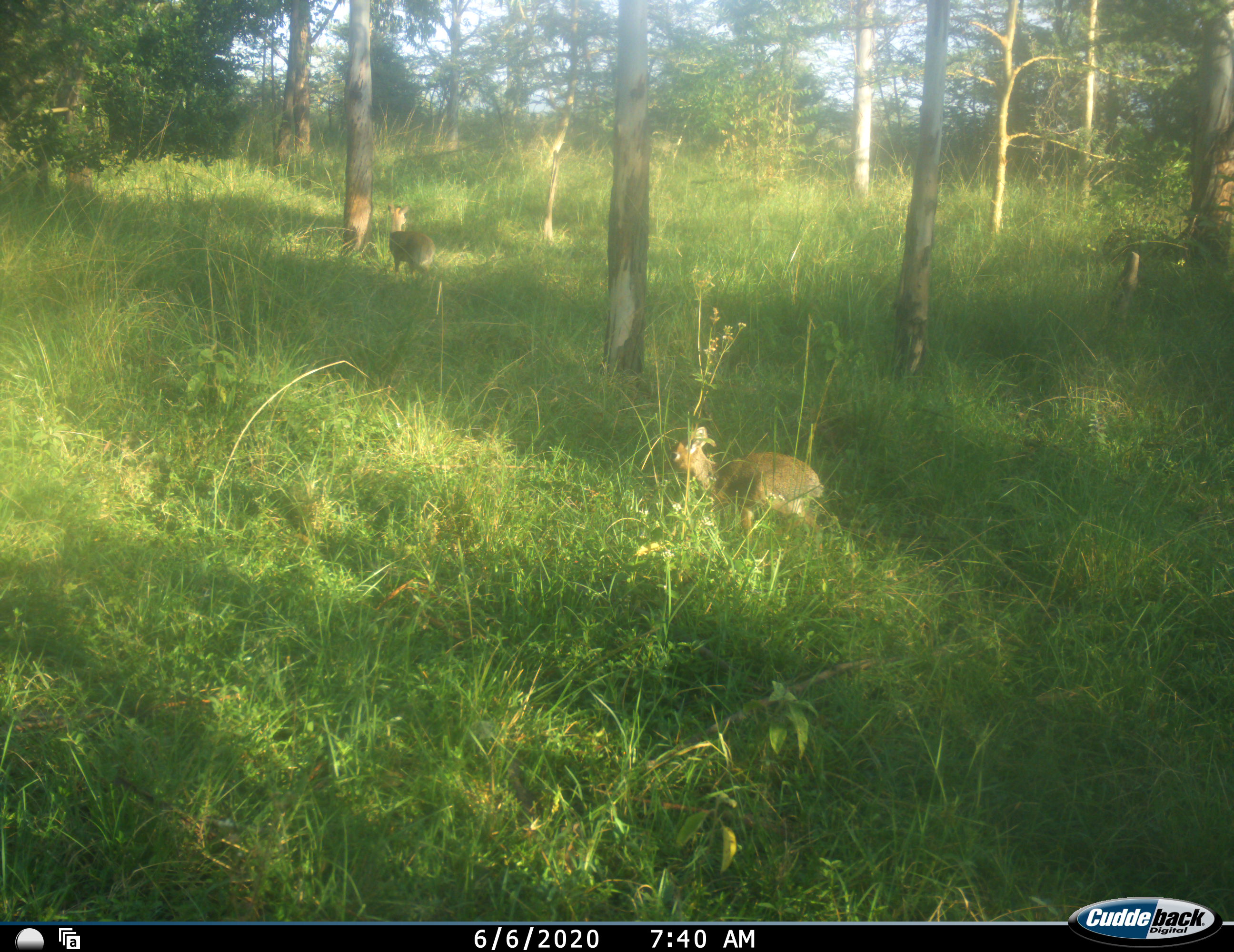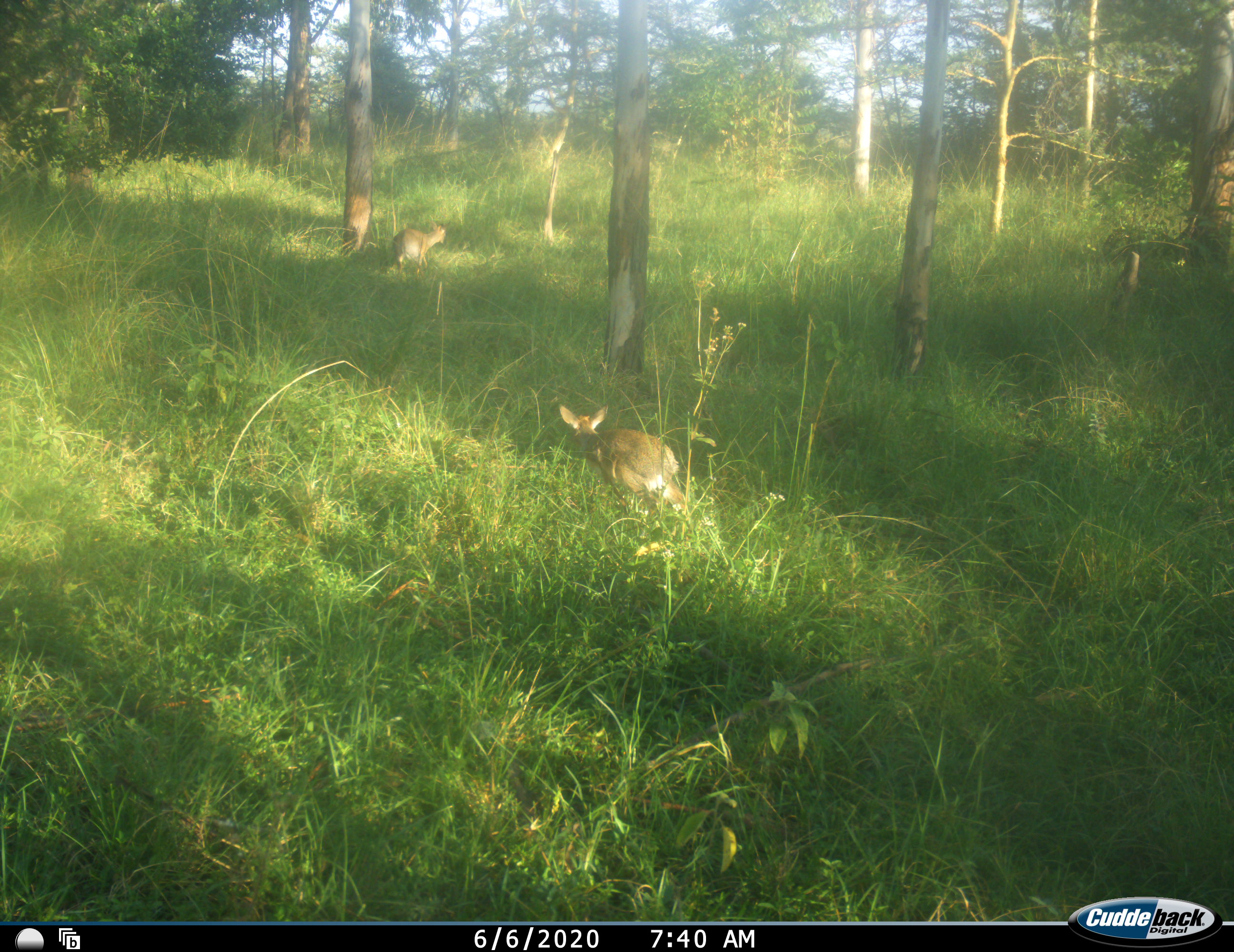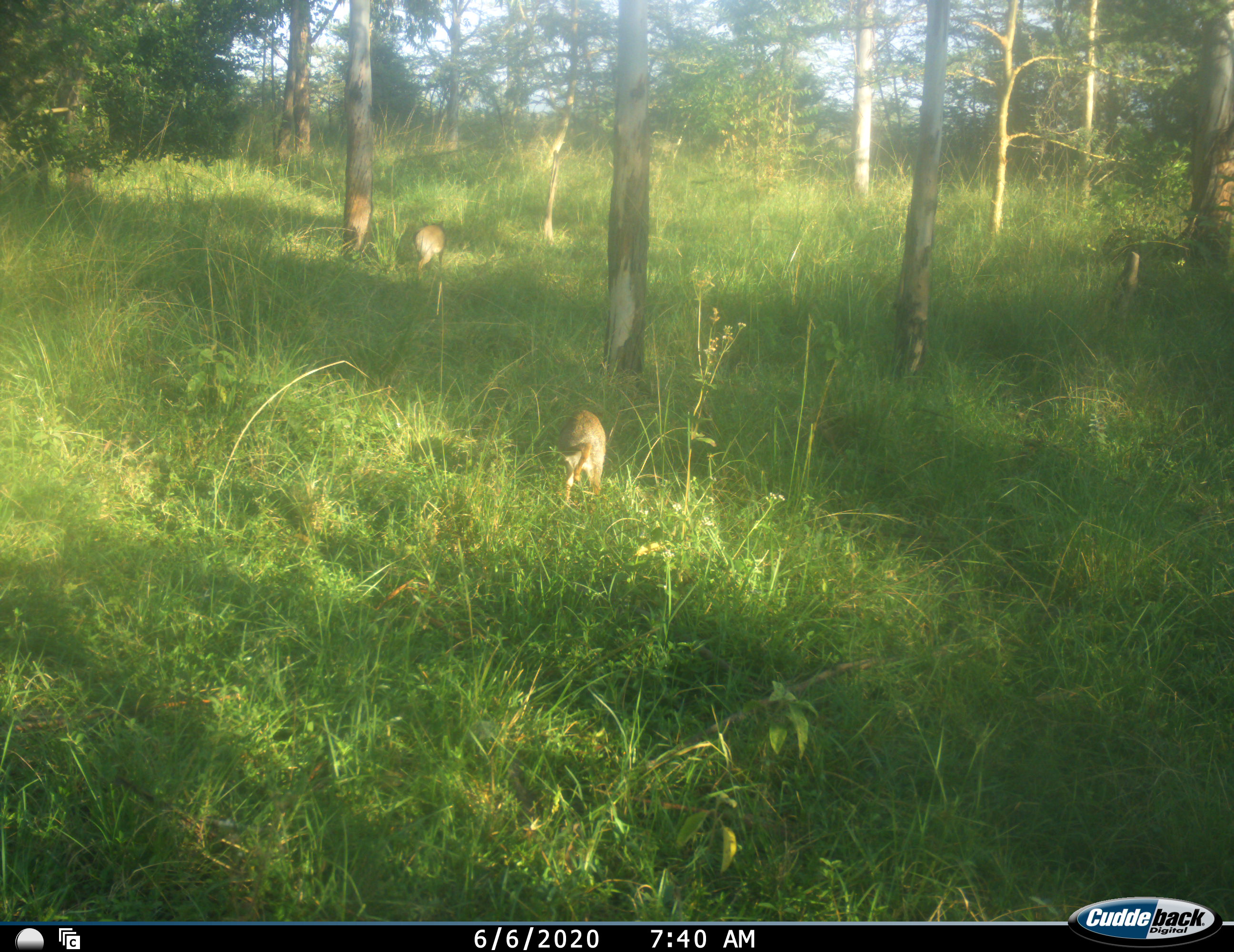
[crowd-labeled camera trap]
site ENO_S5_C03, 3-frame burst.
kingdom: Animalia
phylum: Chordata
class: Mammalia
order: Artiodactyla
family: Bovidae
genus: Madoqua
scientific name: Madoqua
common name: dik-dik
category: dikdik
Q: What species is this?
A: Dikdik (dik-dik) (Madoqua).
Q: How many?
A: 2.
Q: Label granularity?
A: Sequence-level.